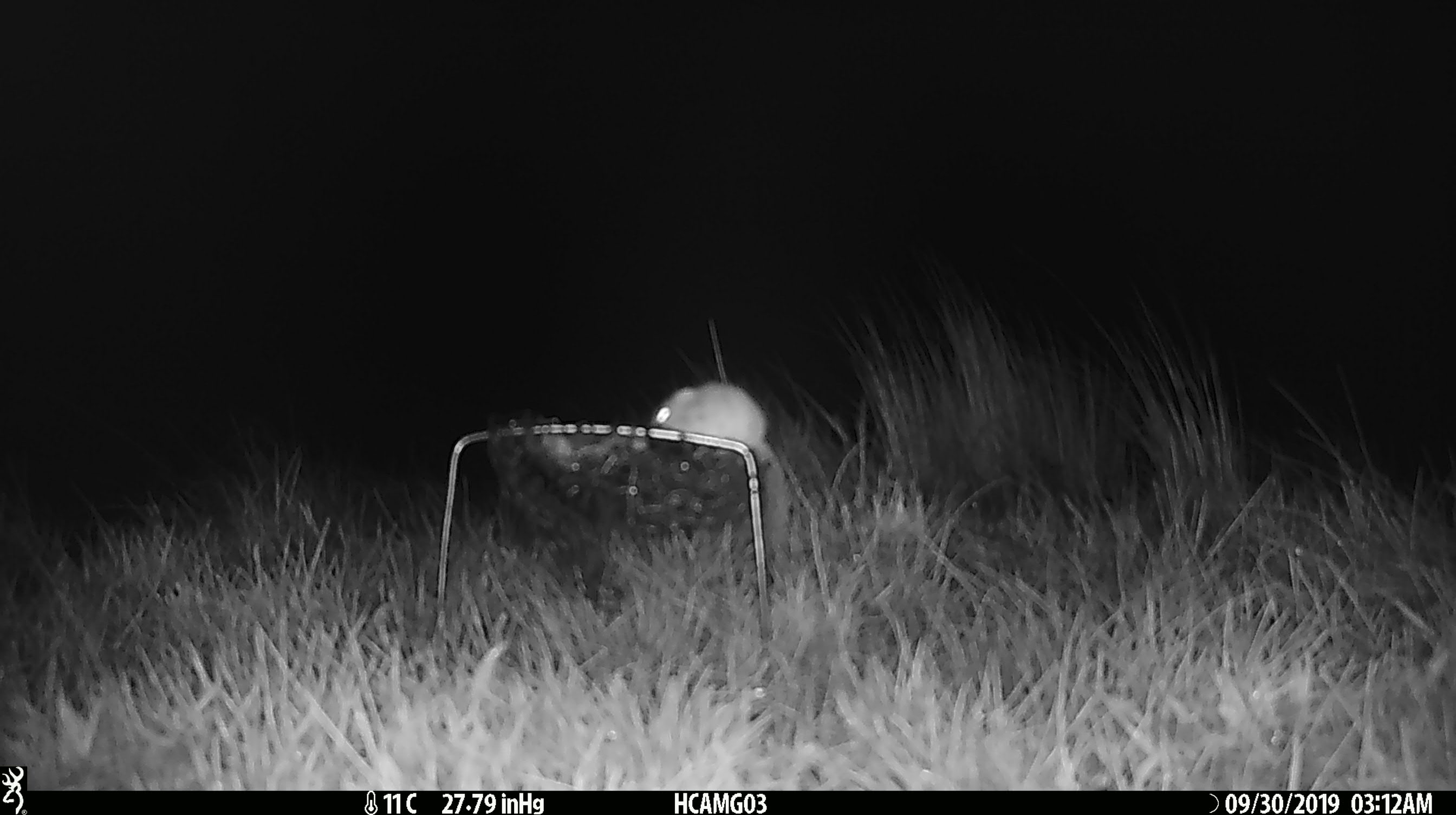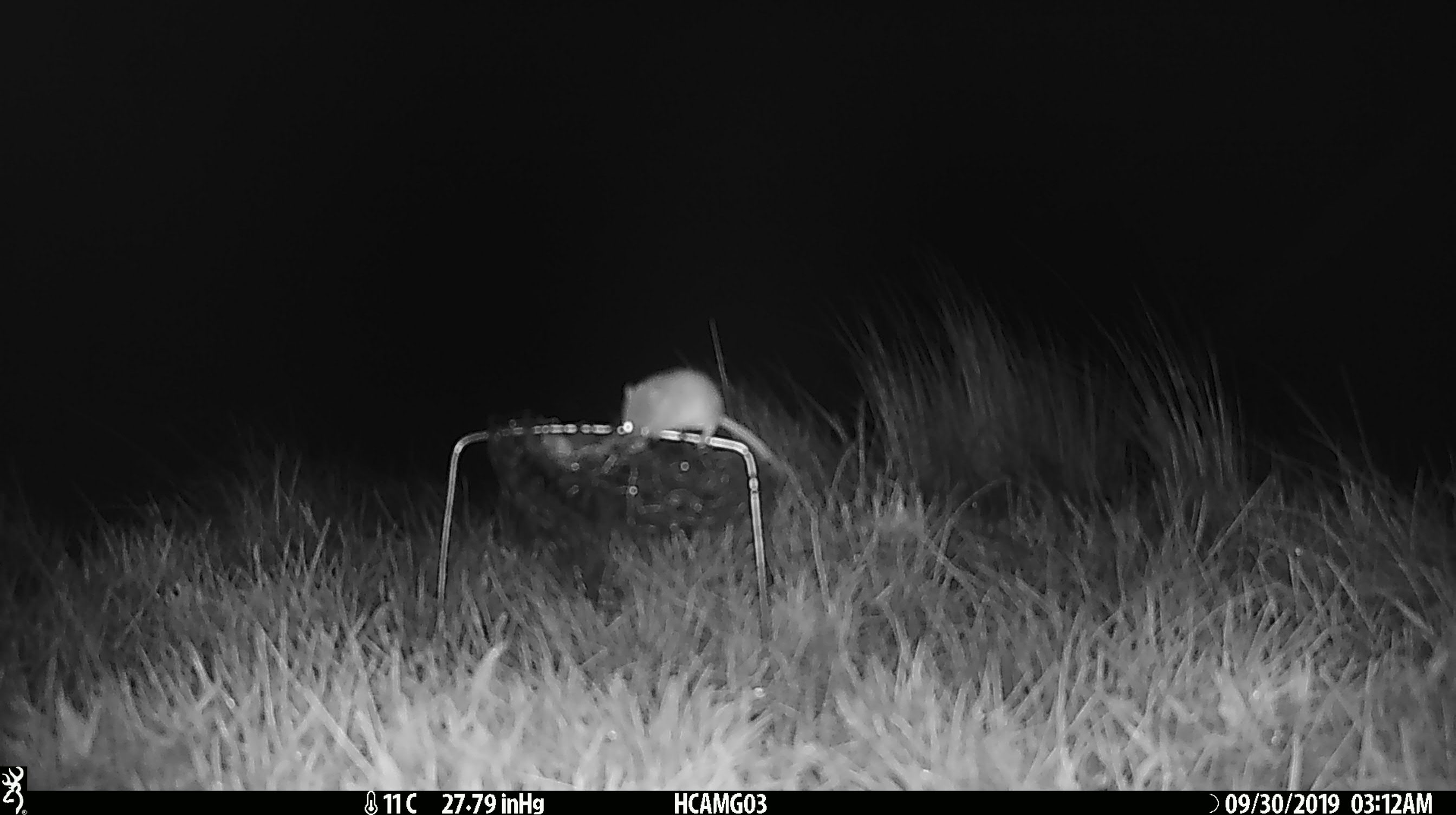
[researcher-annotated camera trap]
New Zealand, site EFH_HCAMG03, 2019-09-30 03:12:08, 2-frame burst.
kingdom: Animalia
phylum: Chordata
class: Mammalia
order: Rodentia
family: Muridae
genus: Mus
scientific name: Mus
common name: mouse